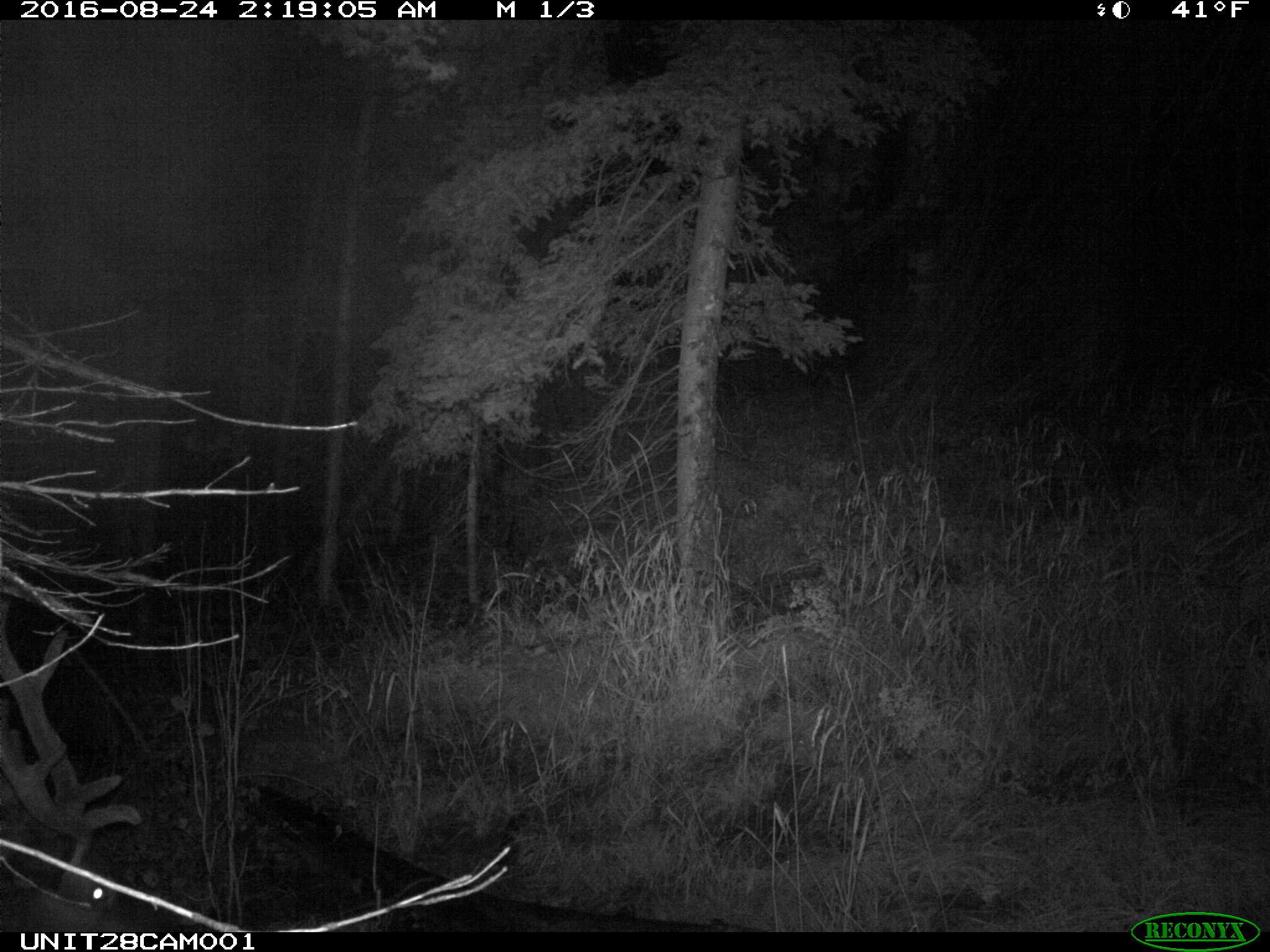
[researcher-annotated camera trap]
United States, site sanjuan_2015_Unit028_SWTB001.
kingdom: Animalia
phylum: Chordata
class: Mammalia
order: Artiodactyla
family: Cervidae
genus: Cervus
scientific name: Cervus elaphus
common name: red deer